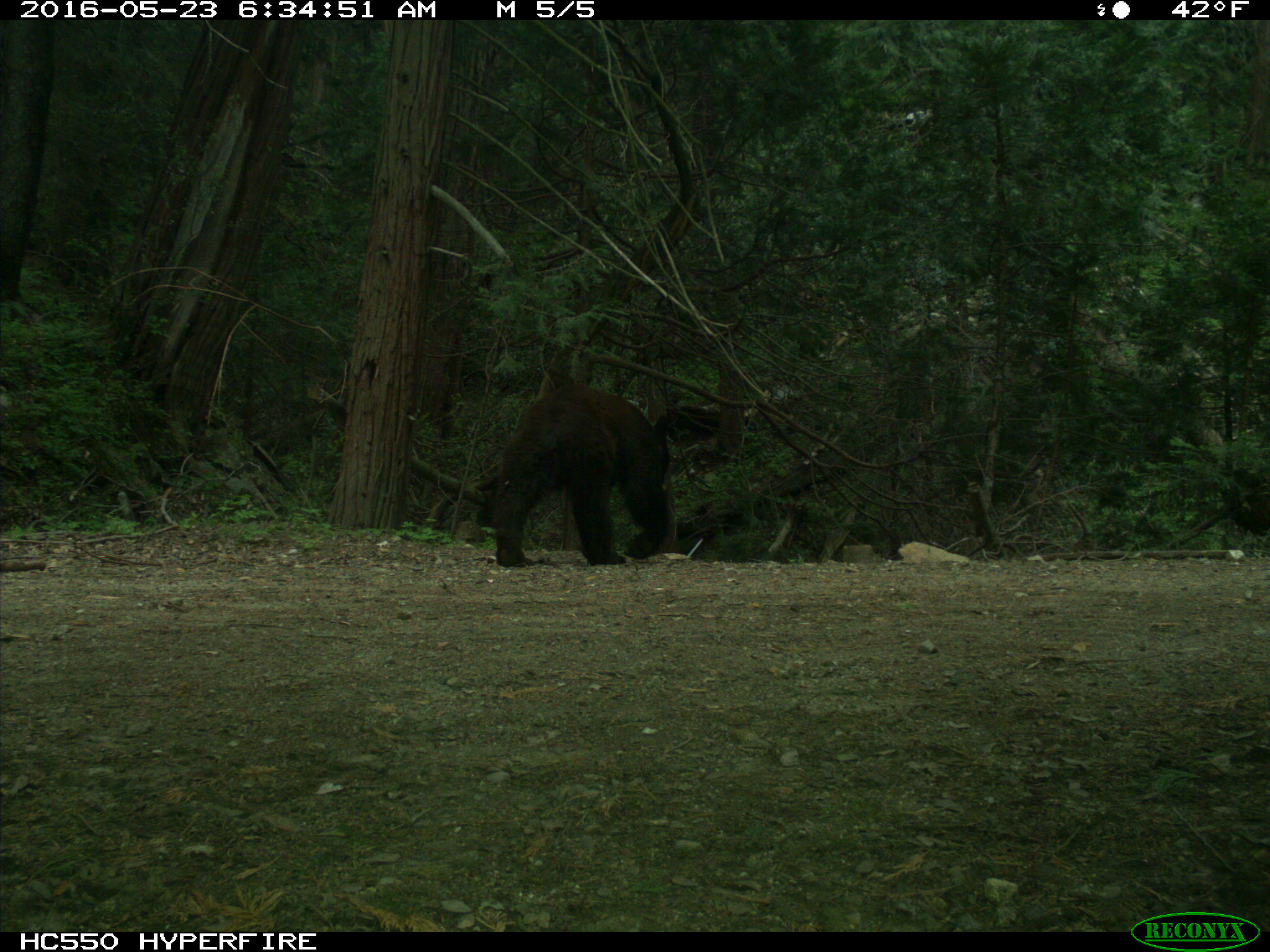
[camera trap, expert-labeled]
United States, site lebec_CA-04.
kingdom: Animalia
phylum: Chordata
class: Mammalia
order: Carnivora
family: Ursidae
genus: Ursus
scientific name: Ursus americanus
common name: american black bear